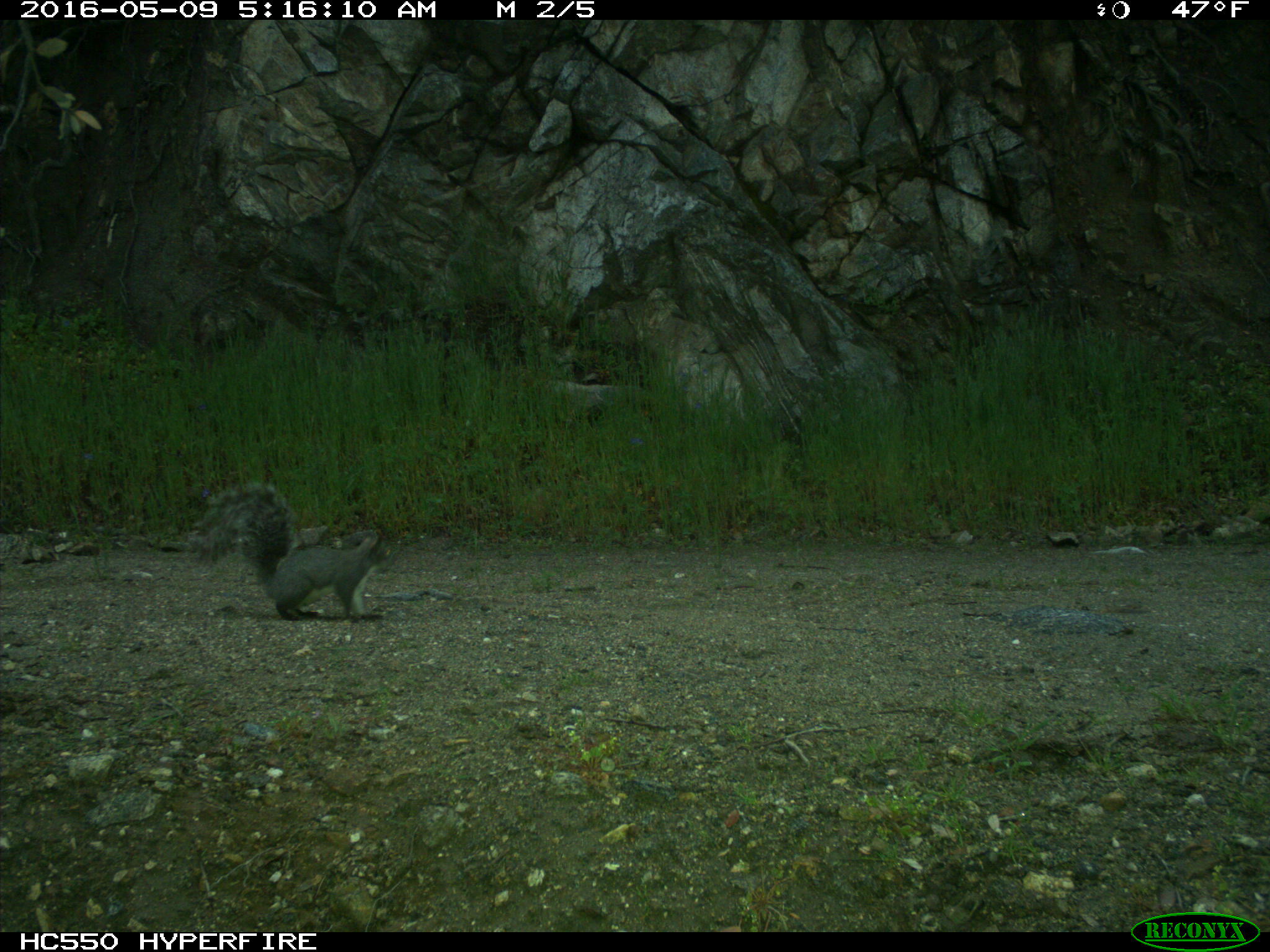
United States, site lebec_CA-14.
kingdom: Animalia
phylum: Chordata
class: Mammalia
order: Rodentia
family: Sciuridae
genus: Sciurus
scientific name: Sciurus carolinensis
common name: eastern gray squirrel